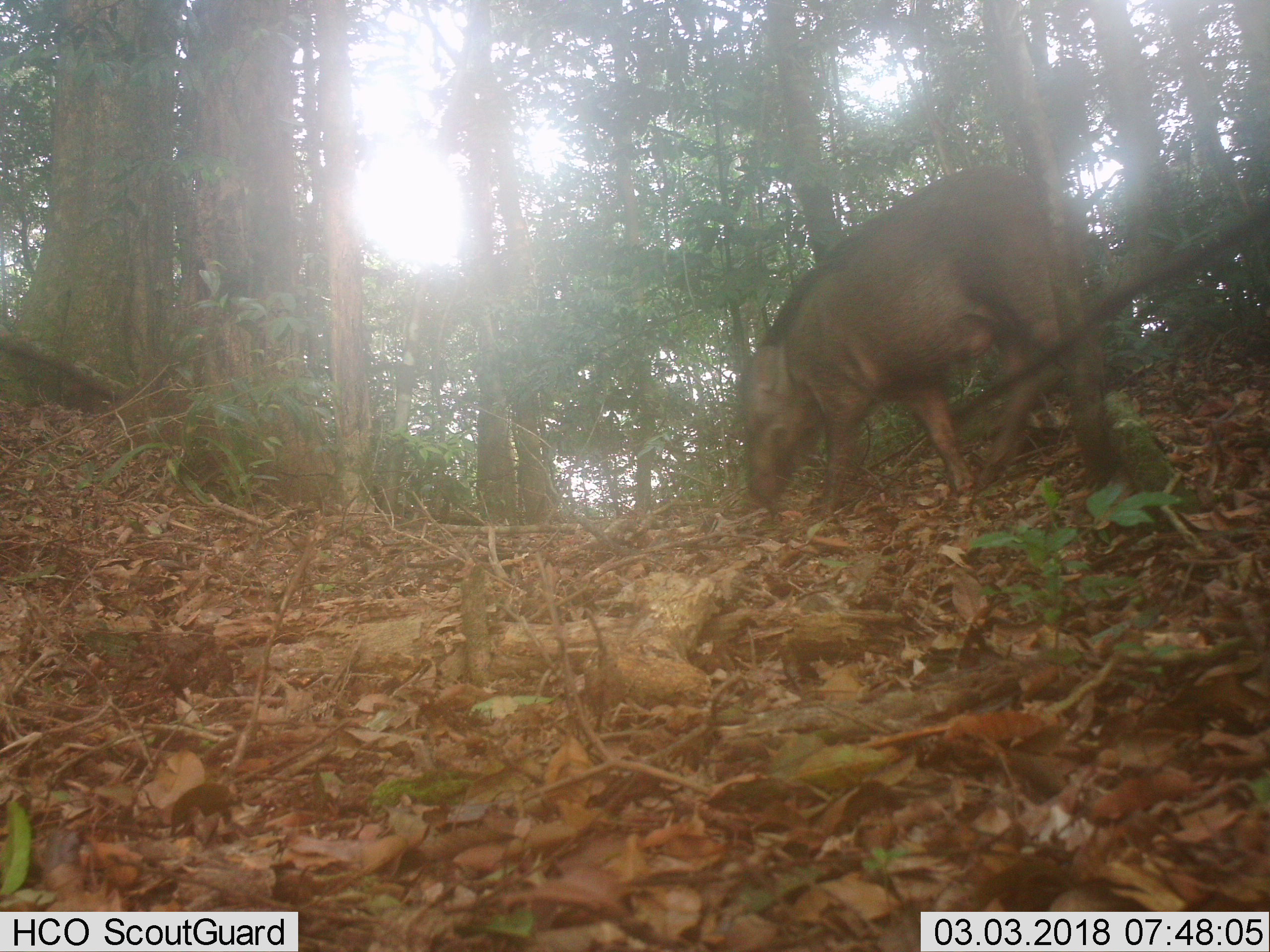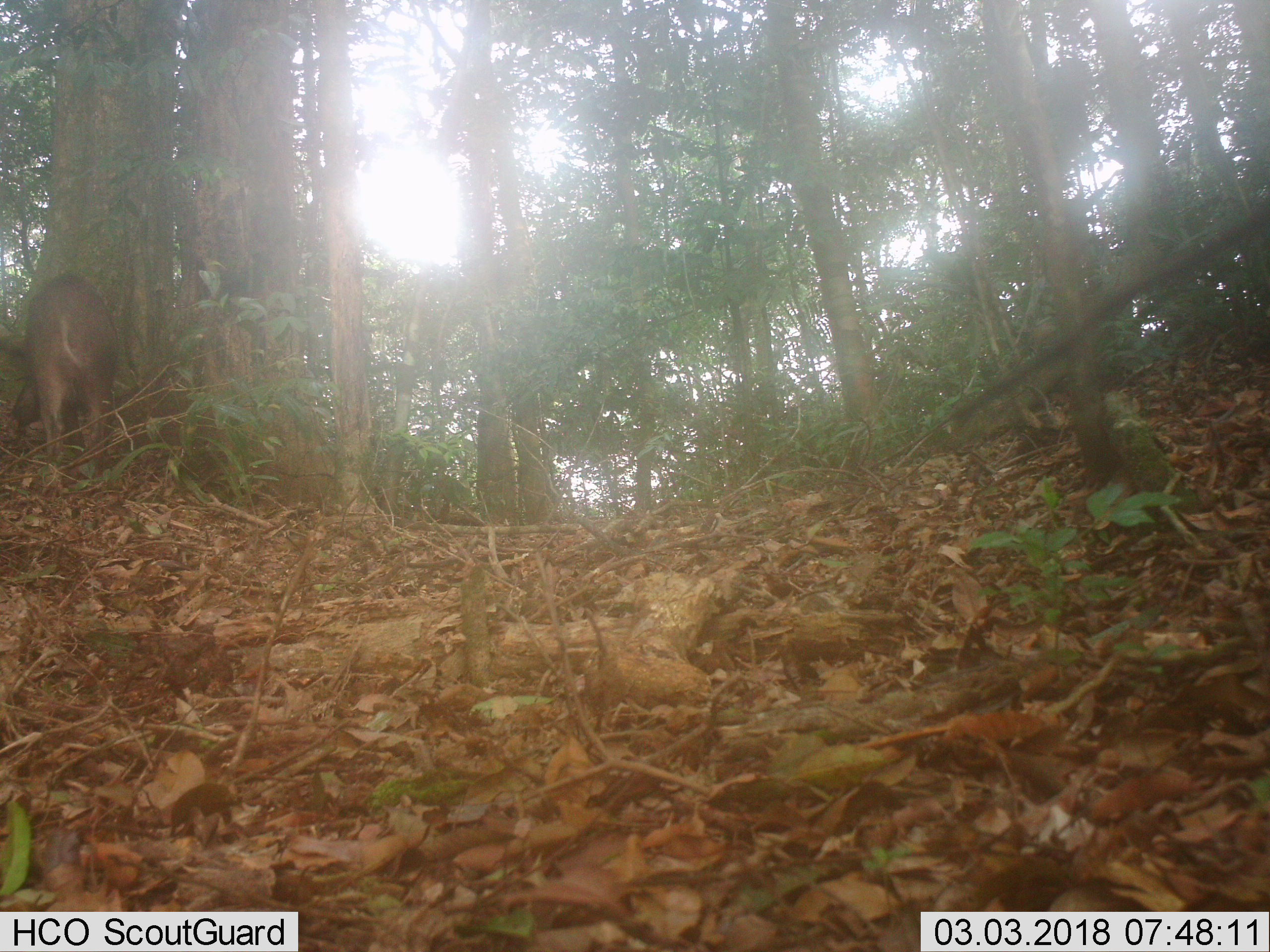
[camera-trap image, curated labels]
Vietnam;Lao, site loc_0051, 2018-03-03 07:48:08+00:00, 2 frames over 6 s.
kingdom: Animalia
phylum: Chordata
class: Mammalia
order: Artiodactyla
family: Suidae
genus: Sus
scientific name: Sus scrofa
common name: eurasian wild pig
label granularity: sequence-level